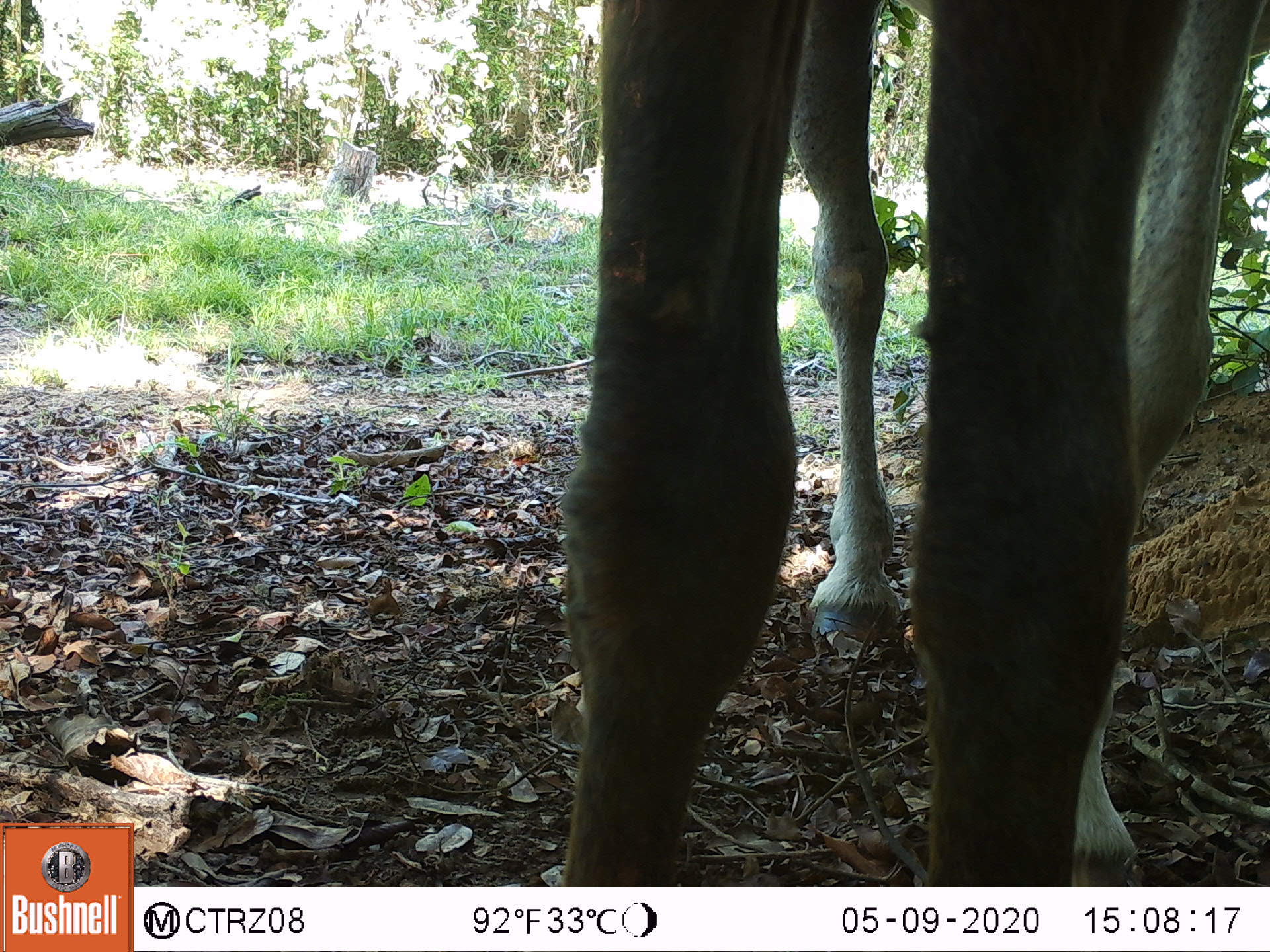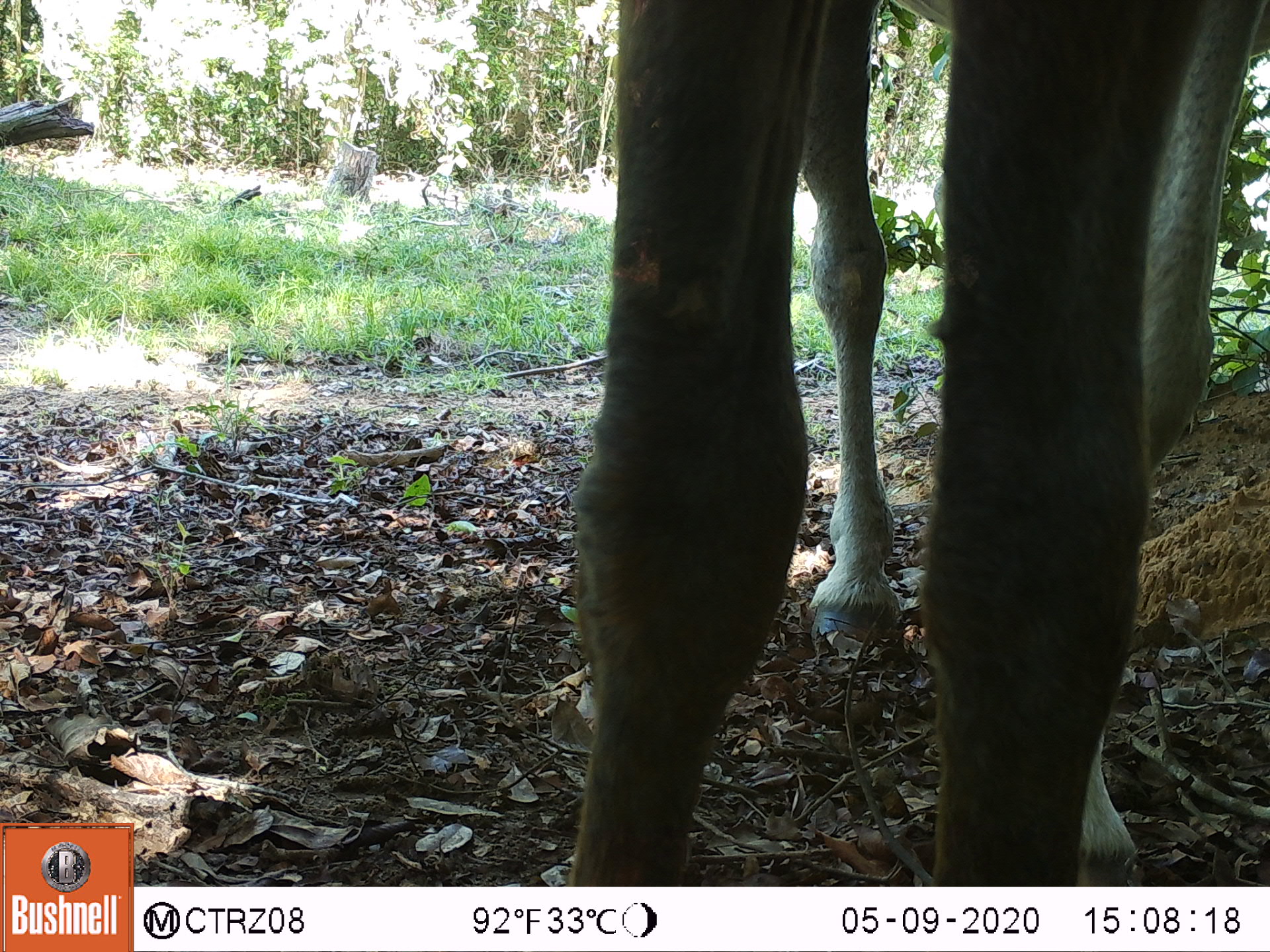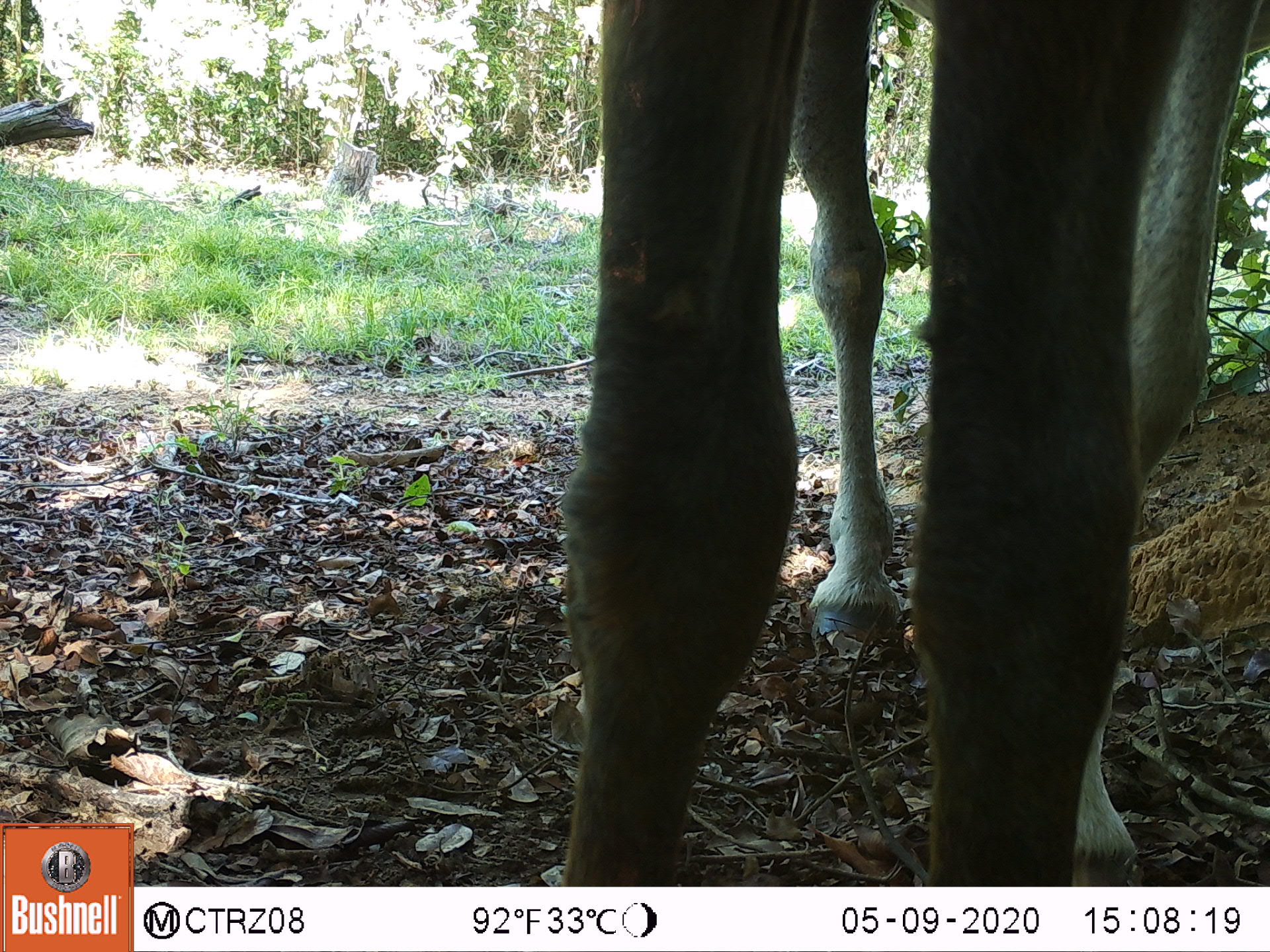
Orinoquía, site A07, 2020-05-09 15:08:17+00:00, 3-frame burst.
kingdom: Animalia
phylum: Chordata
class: Mammalia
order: Perissodactyla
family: Equidae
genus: Equus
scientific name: Equus caballus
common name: domestic horse